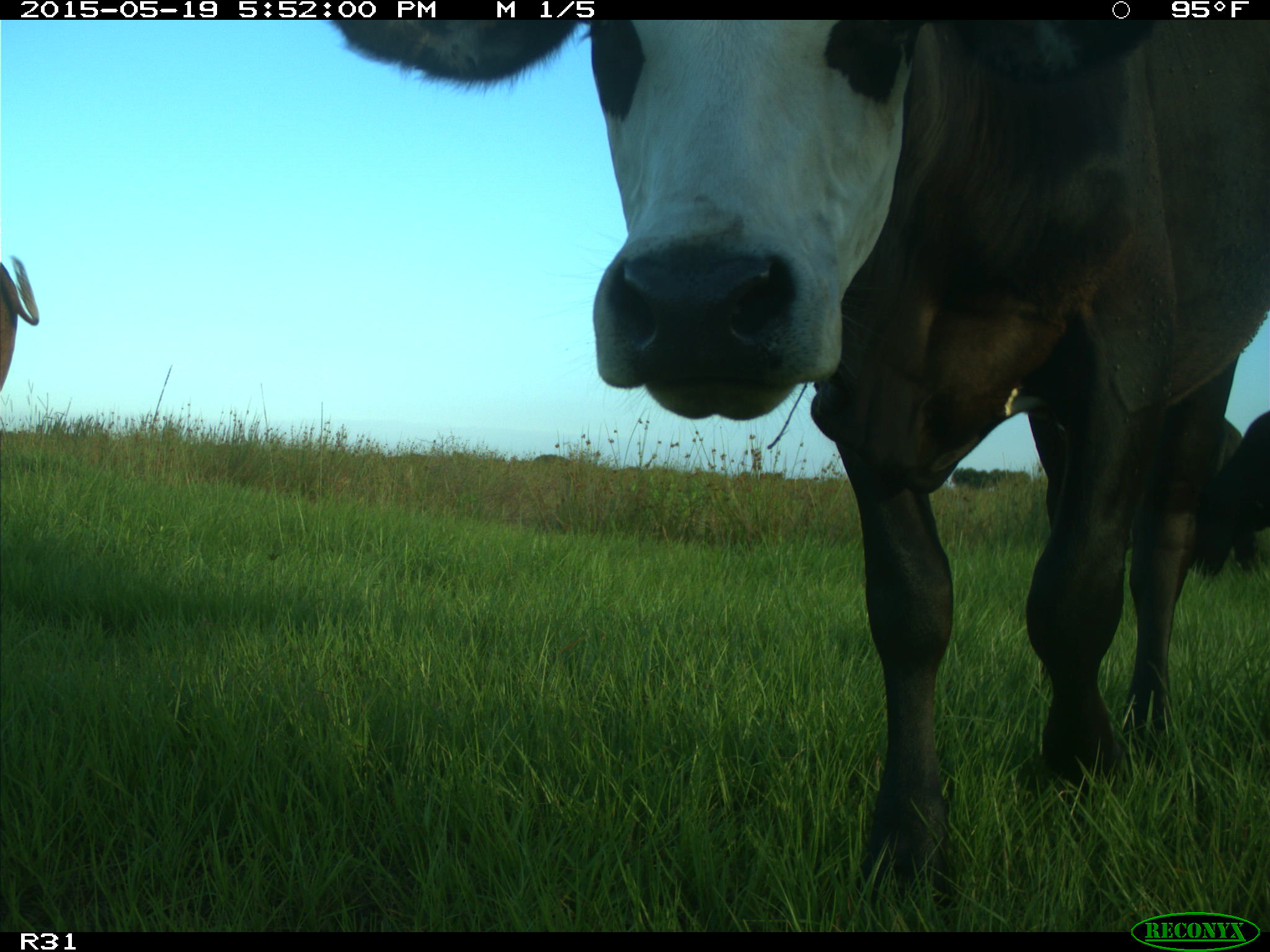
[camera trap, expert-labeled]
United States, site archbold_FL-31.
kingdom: Animalia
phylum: Chordata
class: Mammalia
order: Artiodactyla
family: Bovidae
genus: Bos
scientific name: Bos taurus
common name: domestic cow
Bos taurus (domestic cow).